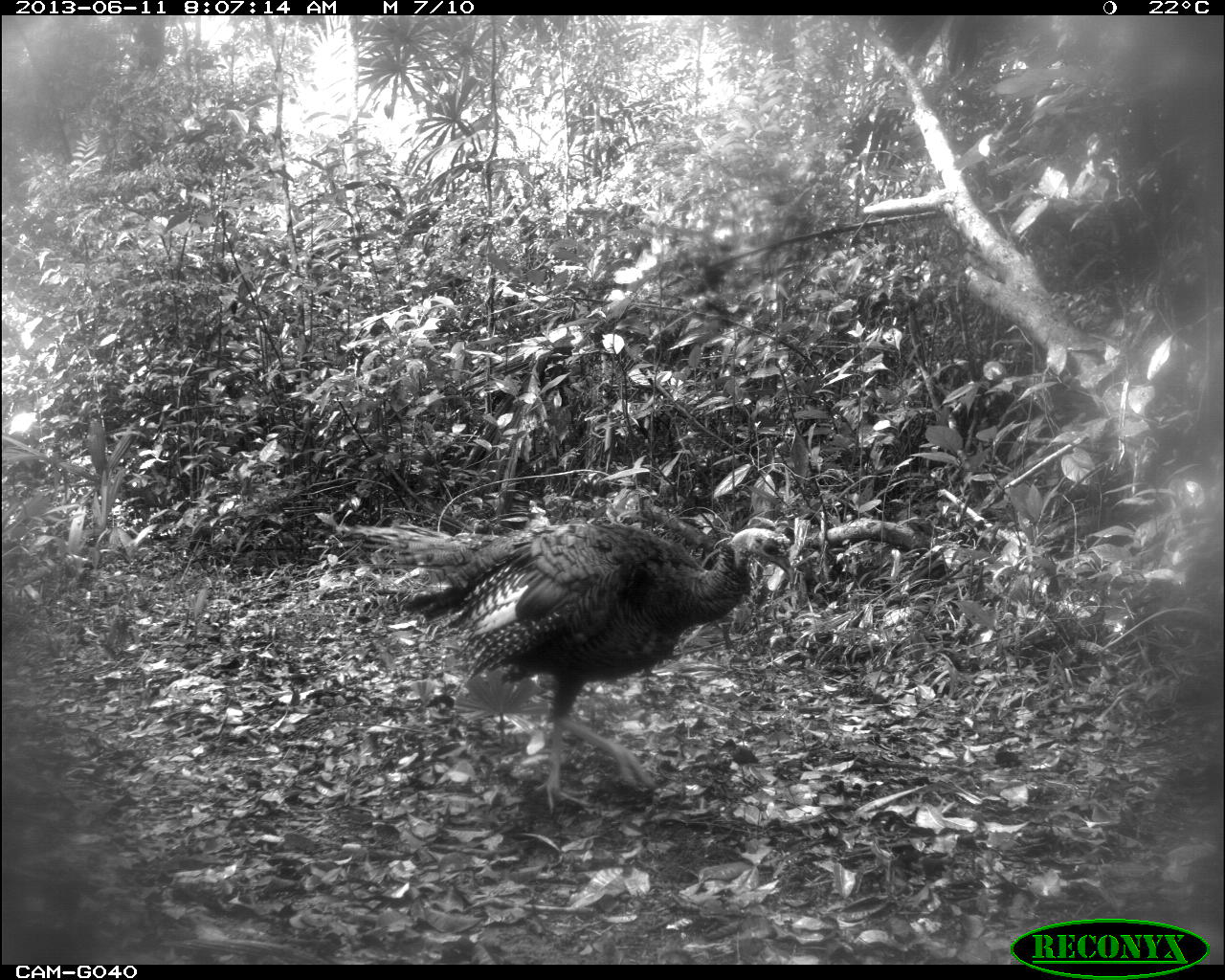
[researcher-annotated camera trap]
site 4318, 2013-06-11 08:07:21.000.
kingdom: Animalia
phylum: Chordata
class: Aves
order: Galliformes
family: Phasianidae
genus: Meleagris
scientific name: Meleagris ocellata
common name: ocellated turkey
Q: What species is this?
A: Meleagris ocellata (ocellated turkey).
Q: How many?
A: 1.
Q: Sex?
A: Male.